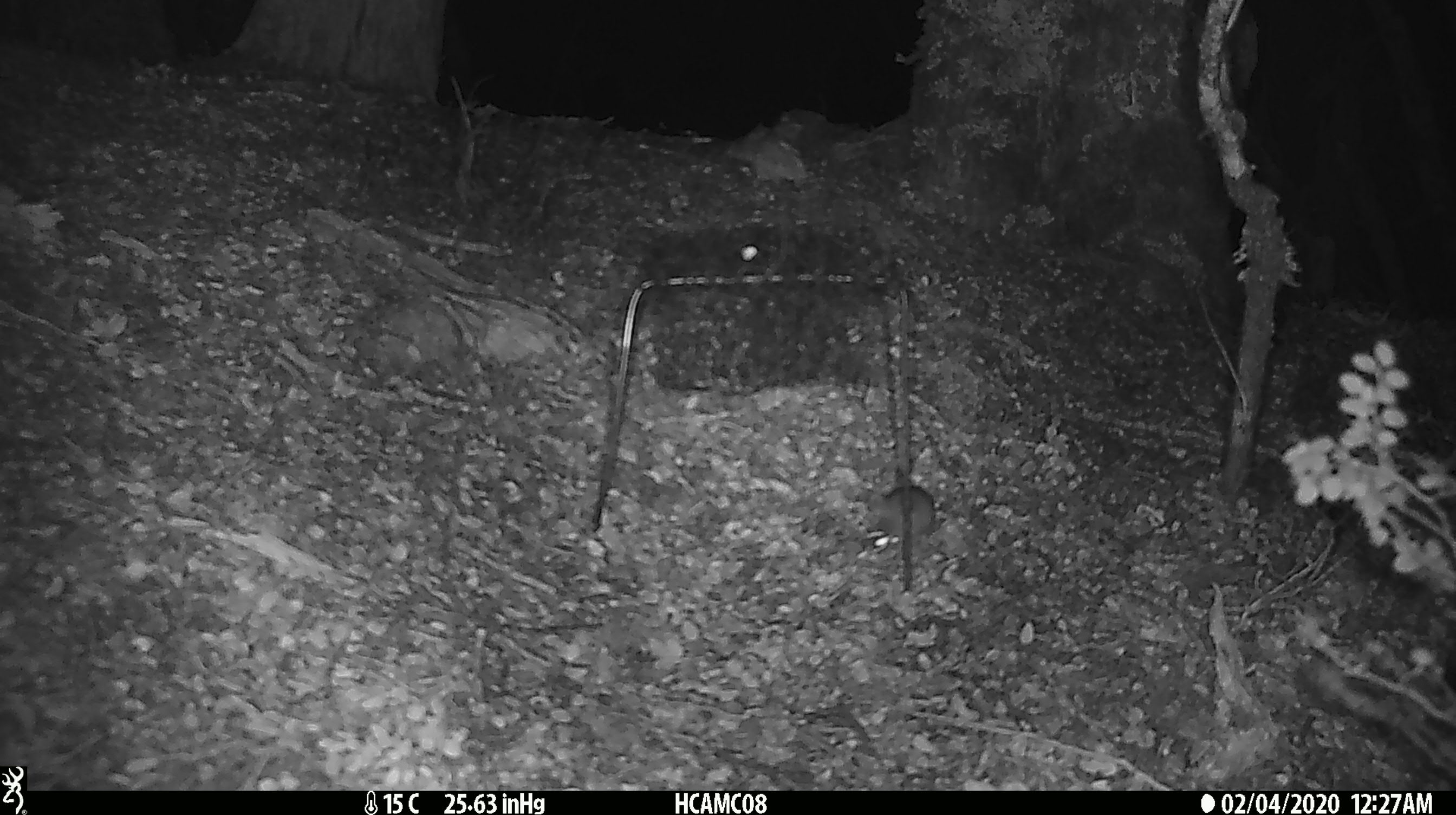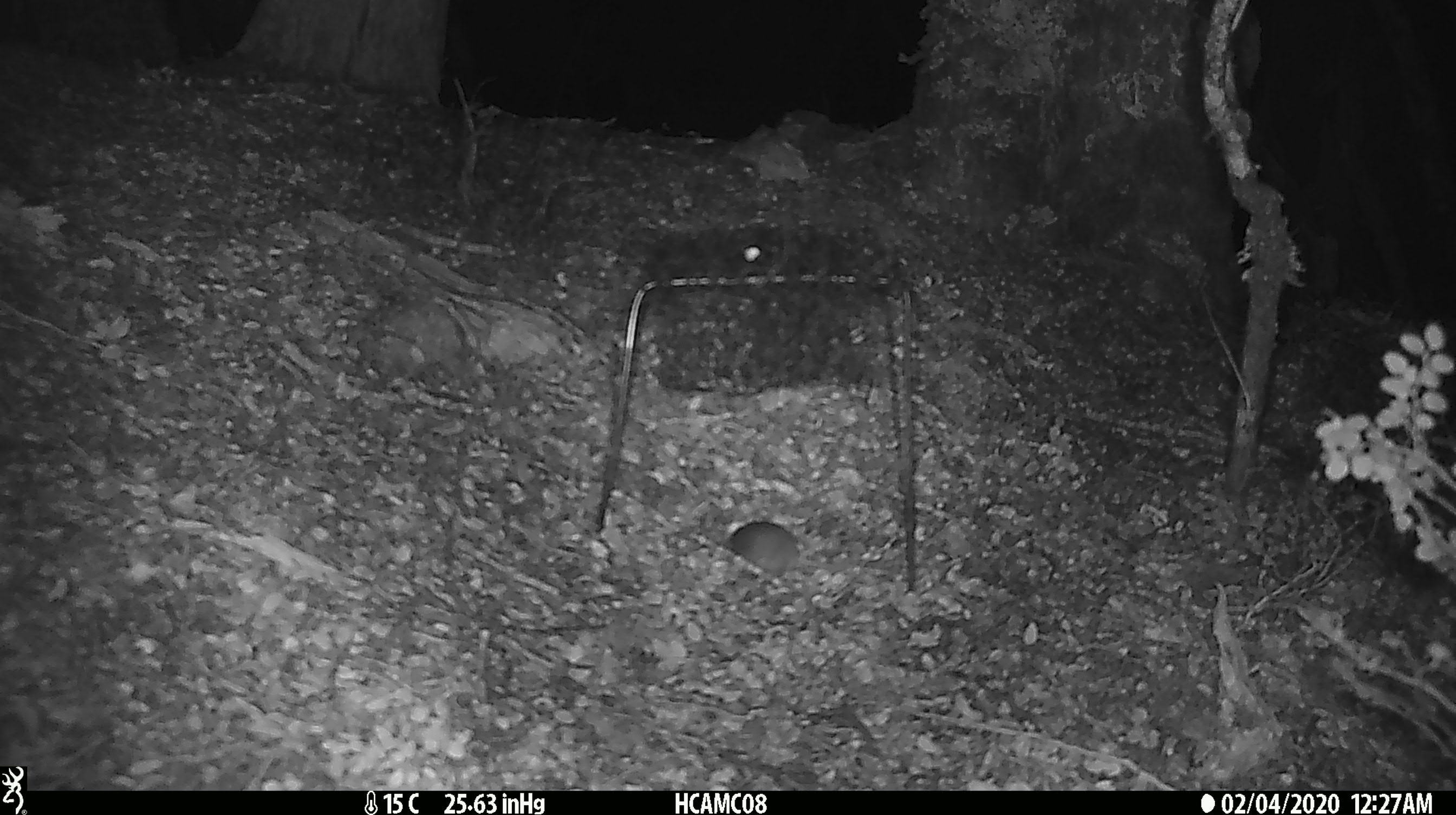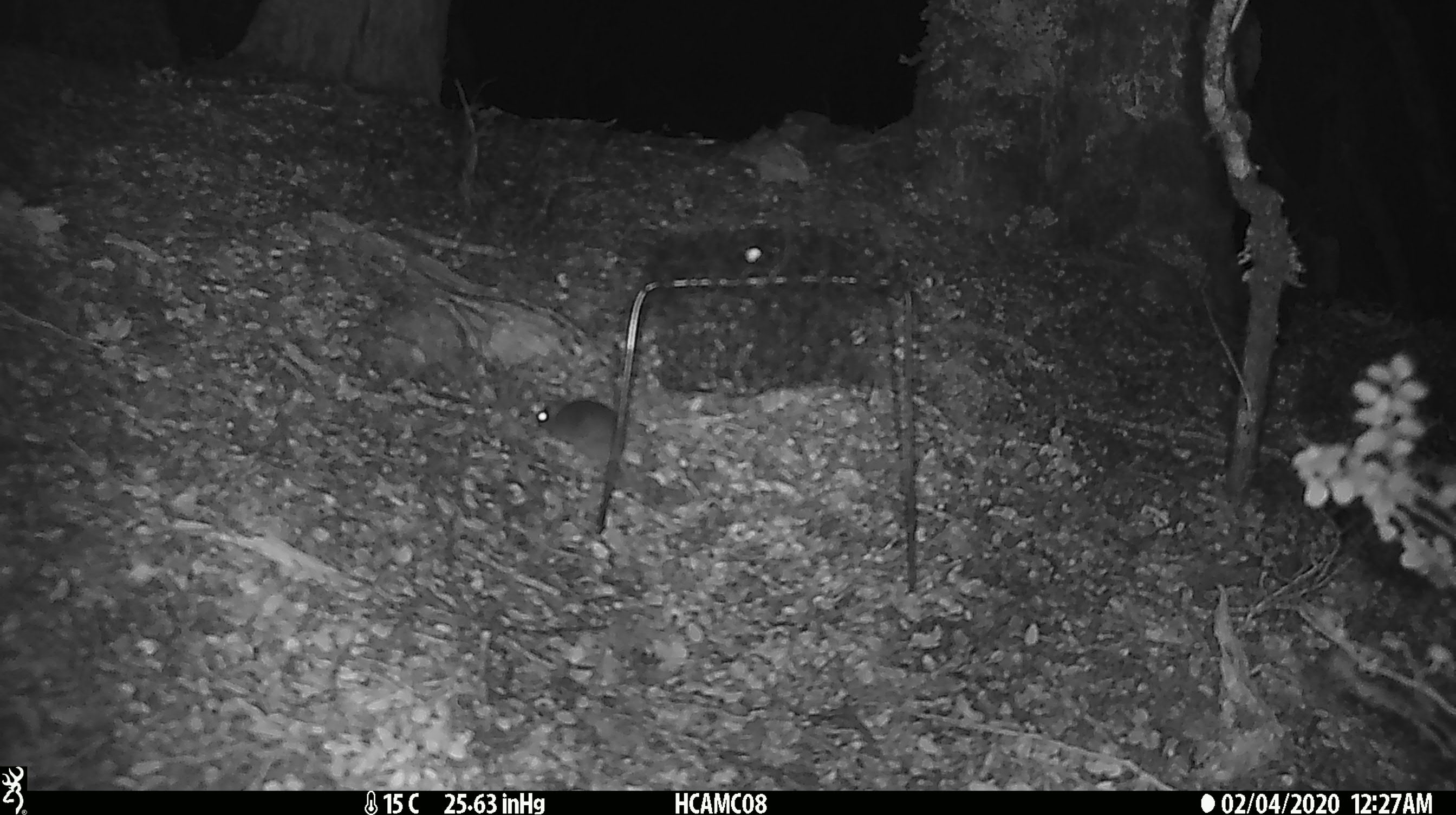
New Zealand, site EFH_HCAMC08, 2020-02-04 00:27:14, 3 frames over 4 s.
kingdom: Animalia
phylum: Chordata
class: Mammalia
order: Rodentia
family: Muridae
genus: Mus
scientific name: Mus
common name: mouse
Mouse (Mus).